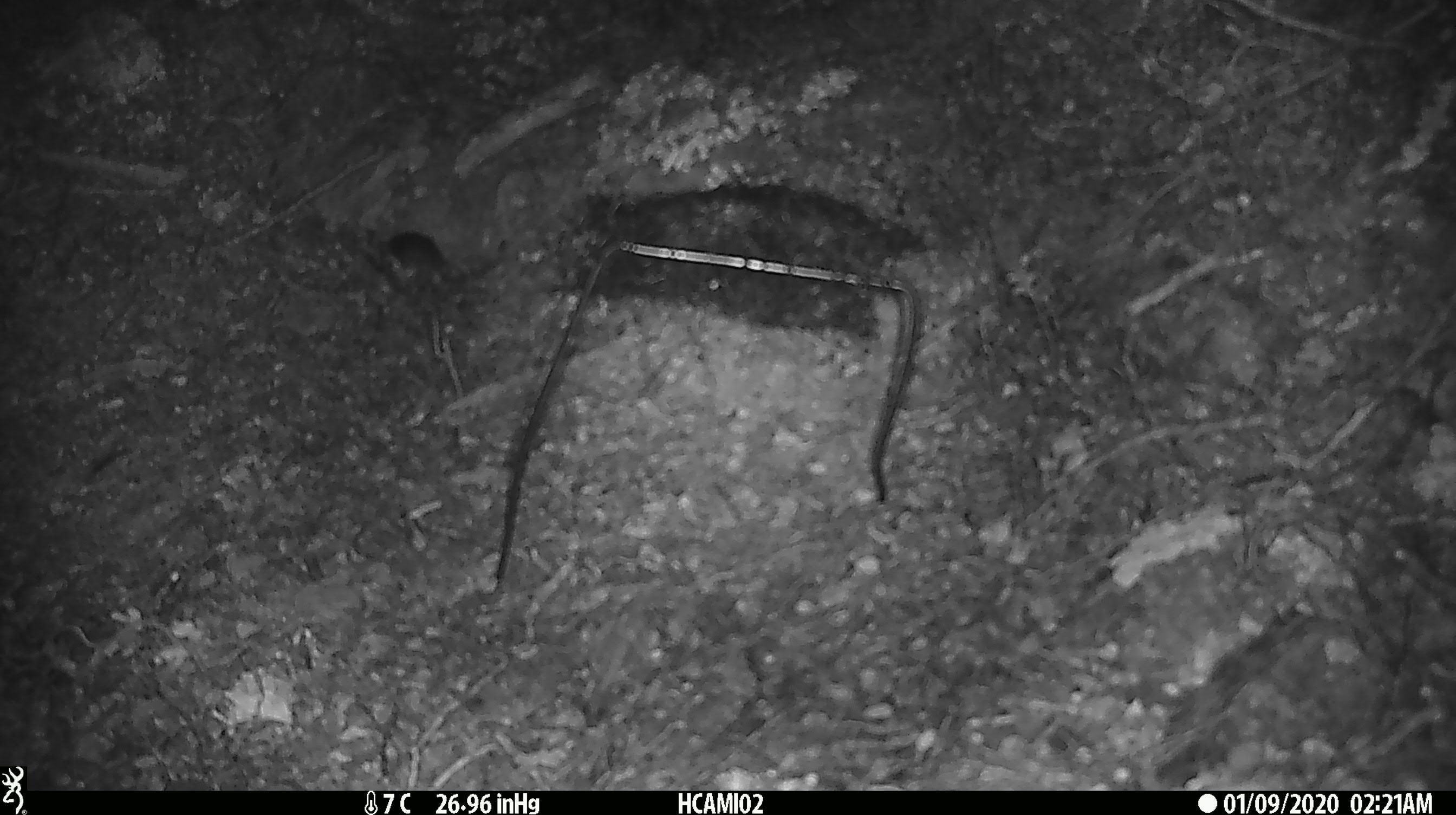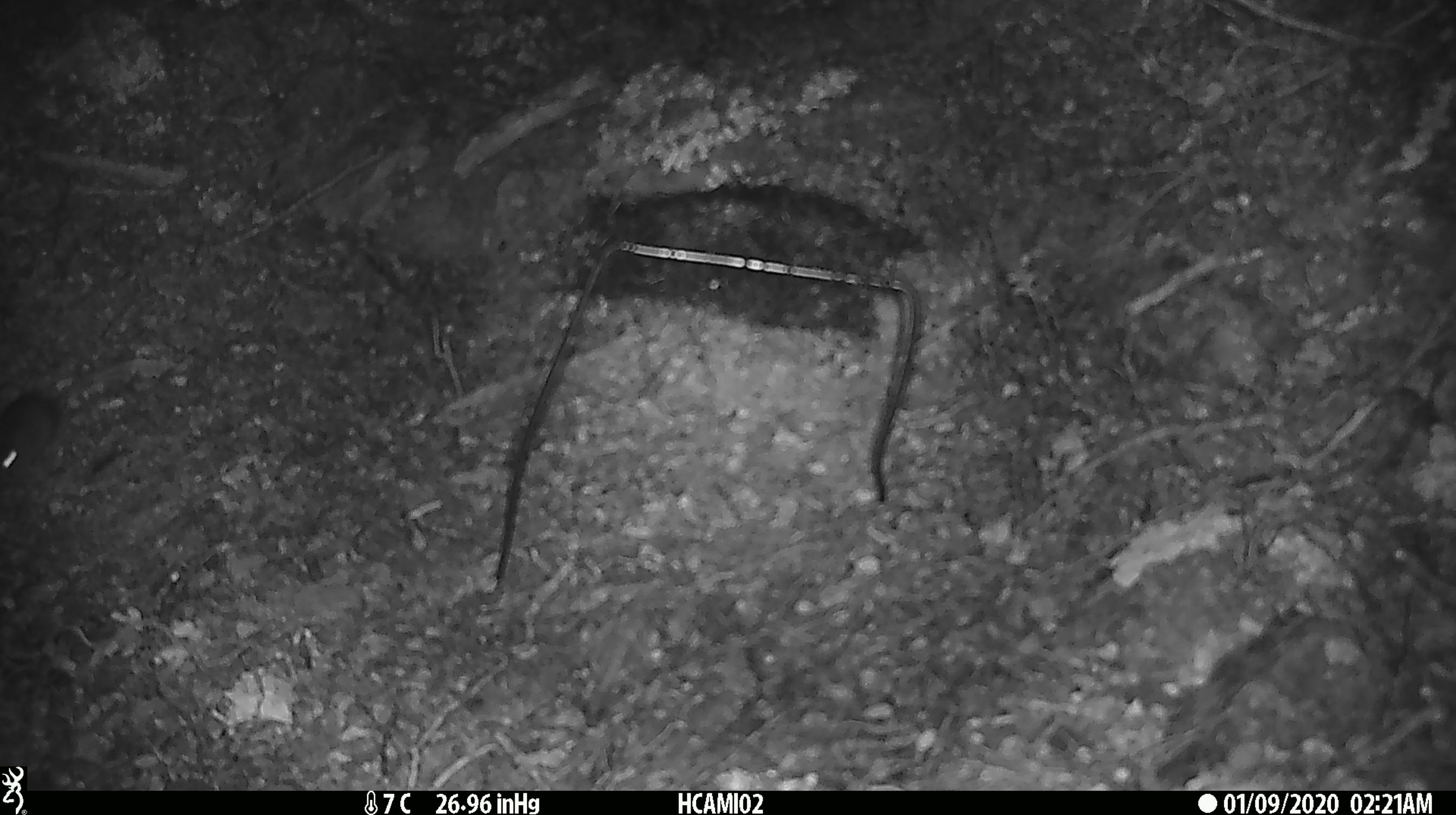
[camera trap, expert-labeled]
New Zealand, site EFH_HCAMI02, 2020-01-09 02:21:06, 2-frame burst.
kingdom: Animalia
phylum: Chordata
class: Mammalia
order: Rodentia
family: Muridae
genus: Mus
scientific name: Mus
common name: mouse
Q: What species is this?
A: Mouse (Mus).